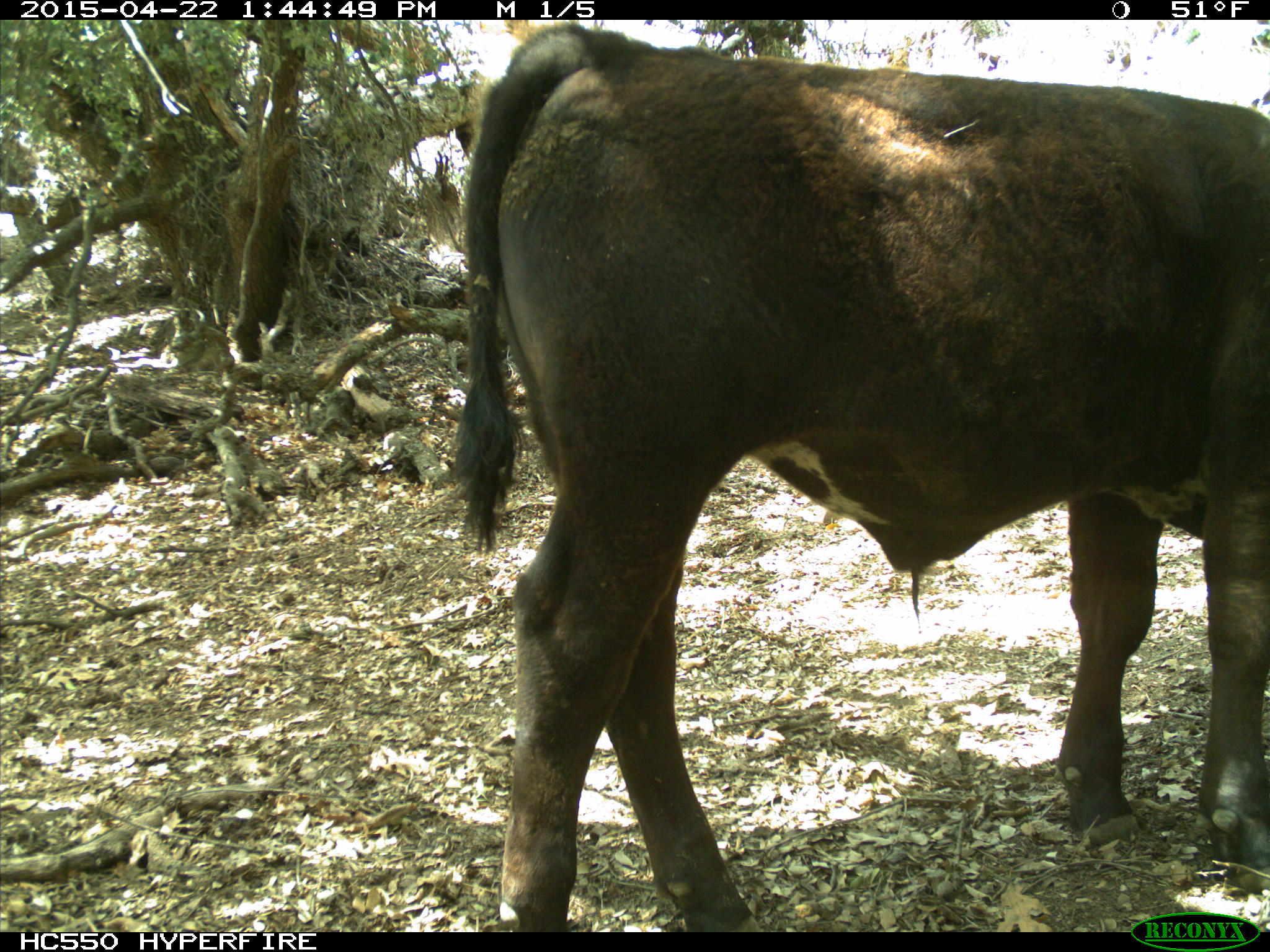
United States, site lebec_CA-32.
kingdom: Animalia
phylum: Chordata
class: Mammalia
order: Artiodactyla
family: Bovidae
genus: Bos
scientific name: Bos taurus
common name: domestic cow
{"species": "Bos taurus (domestic cow)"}